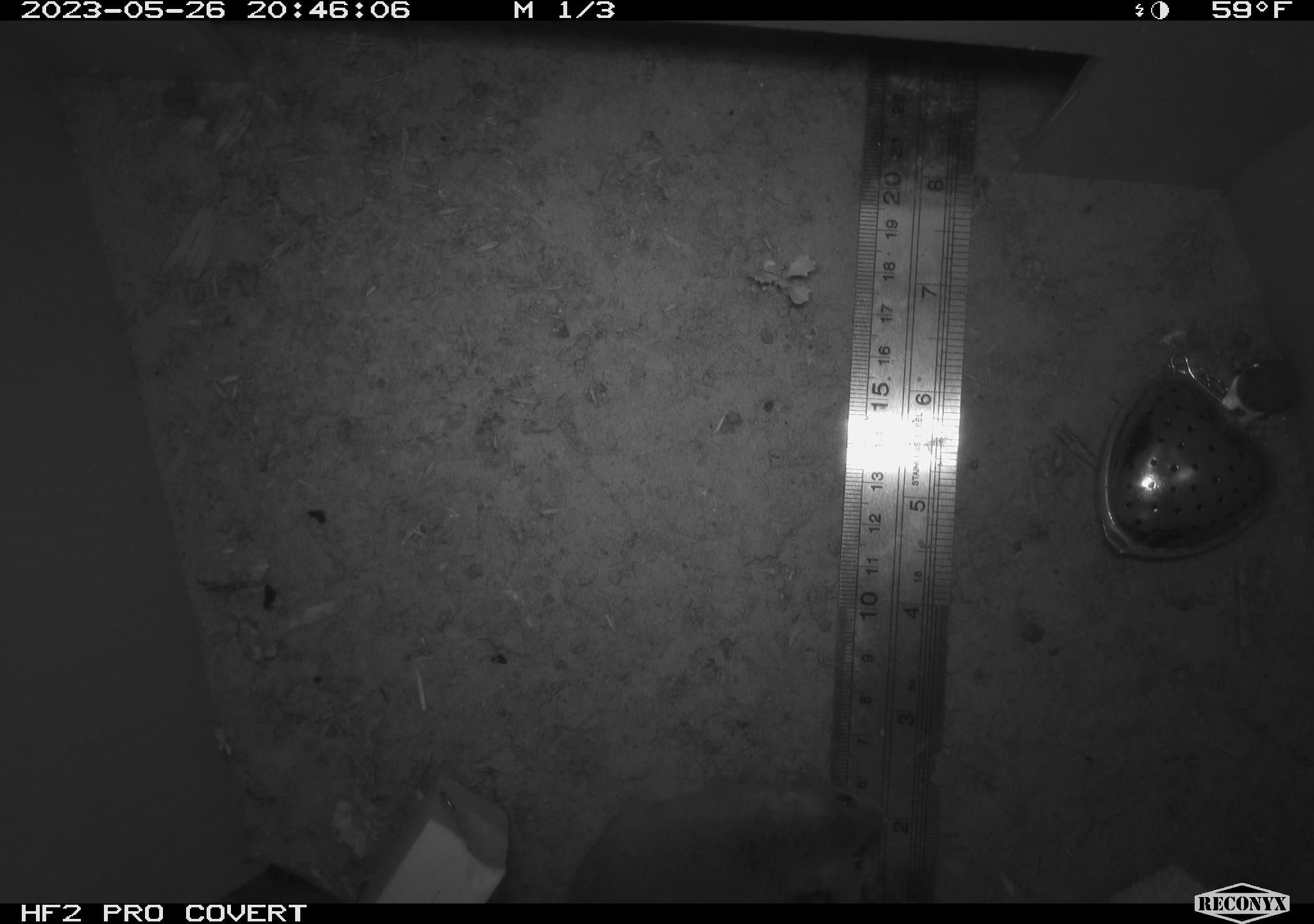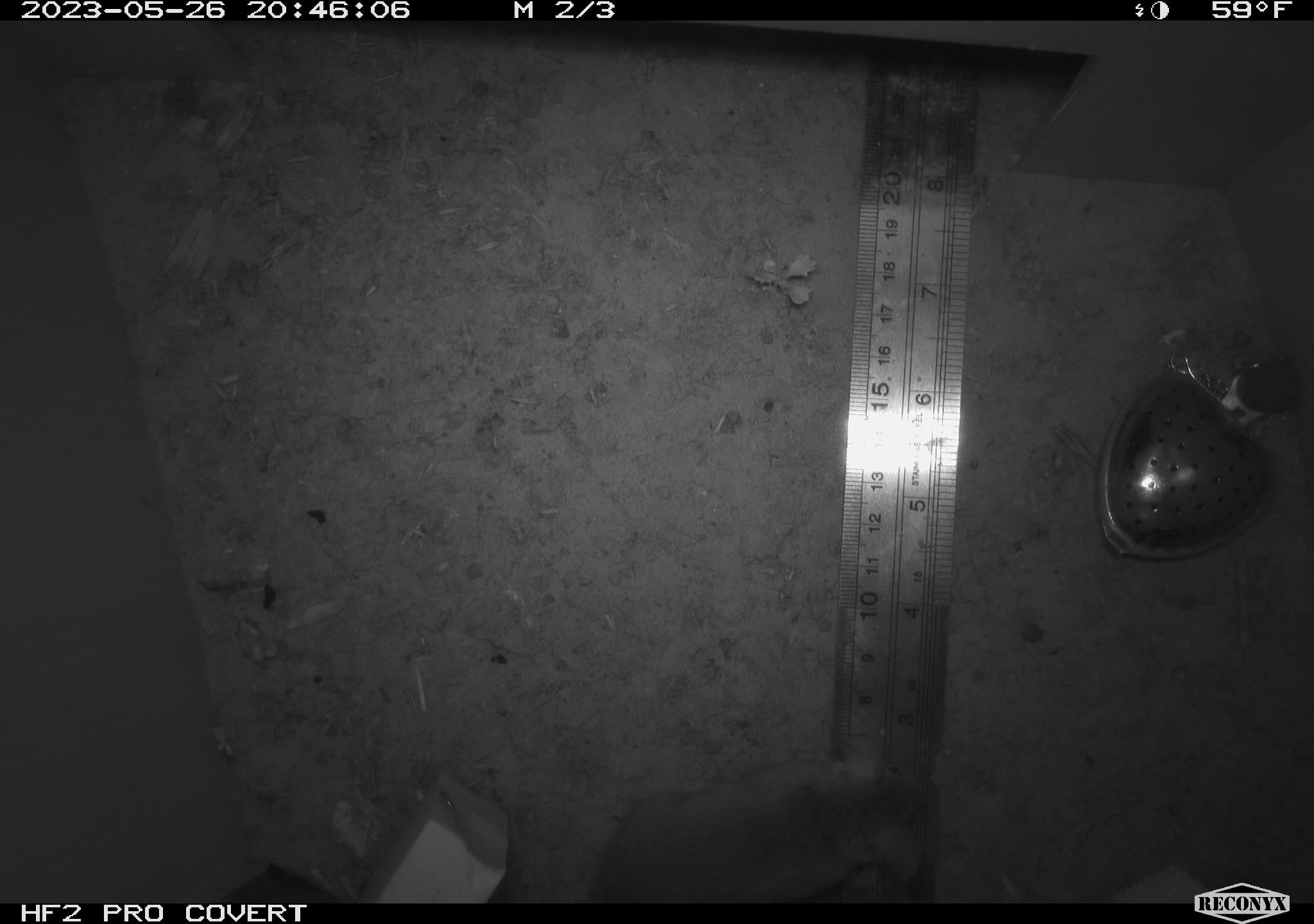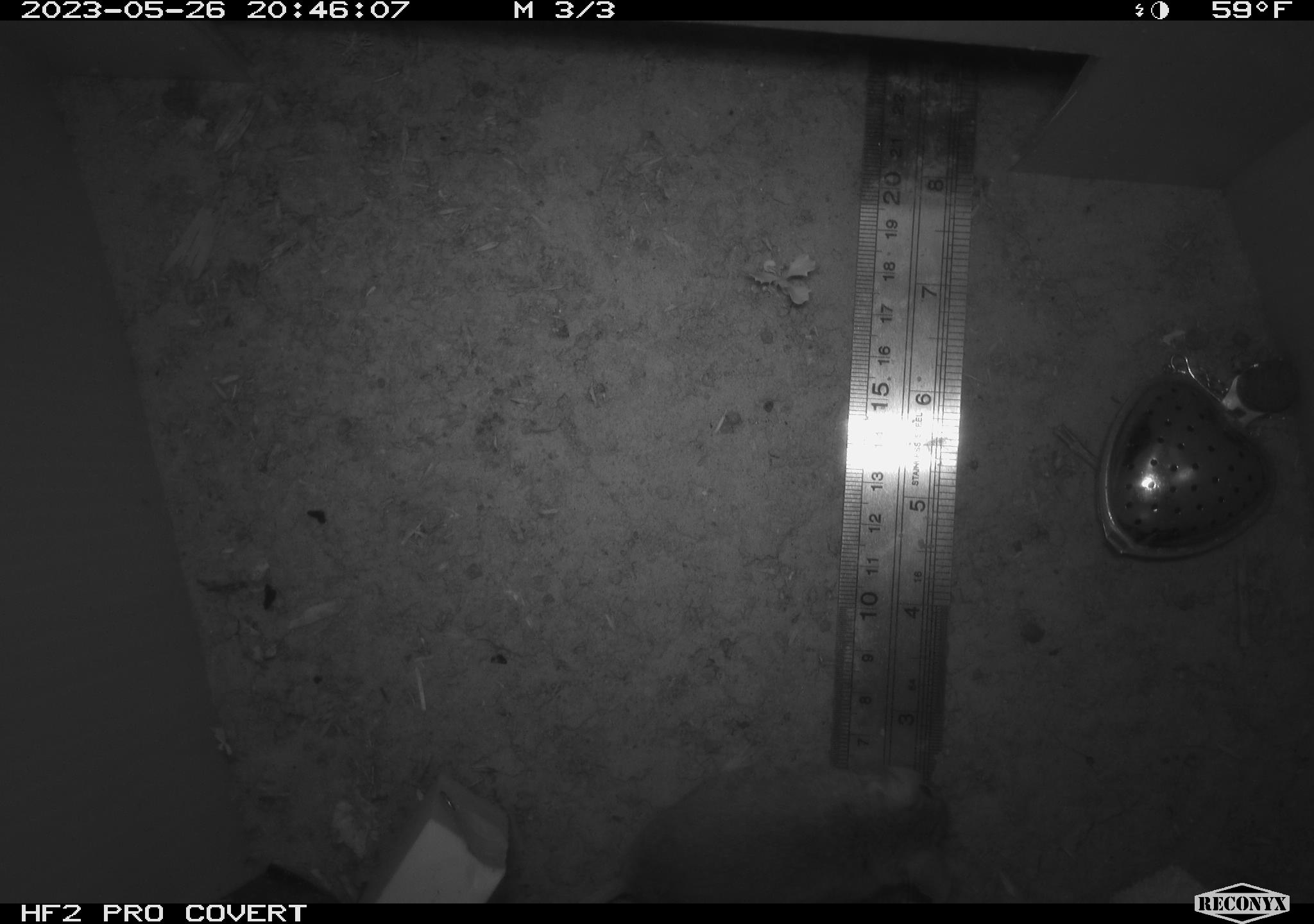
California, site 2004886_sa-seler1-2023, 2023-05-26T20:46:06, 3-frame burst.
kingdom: Animalia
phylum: Chordata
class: Mammalia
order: Rodentia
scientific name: Rodentia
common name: mouse species